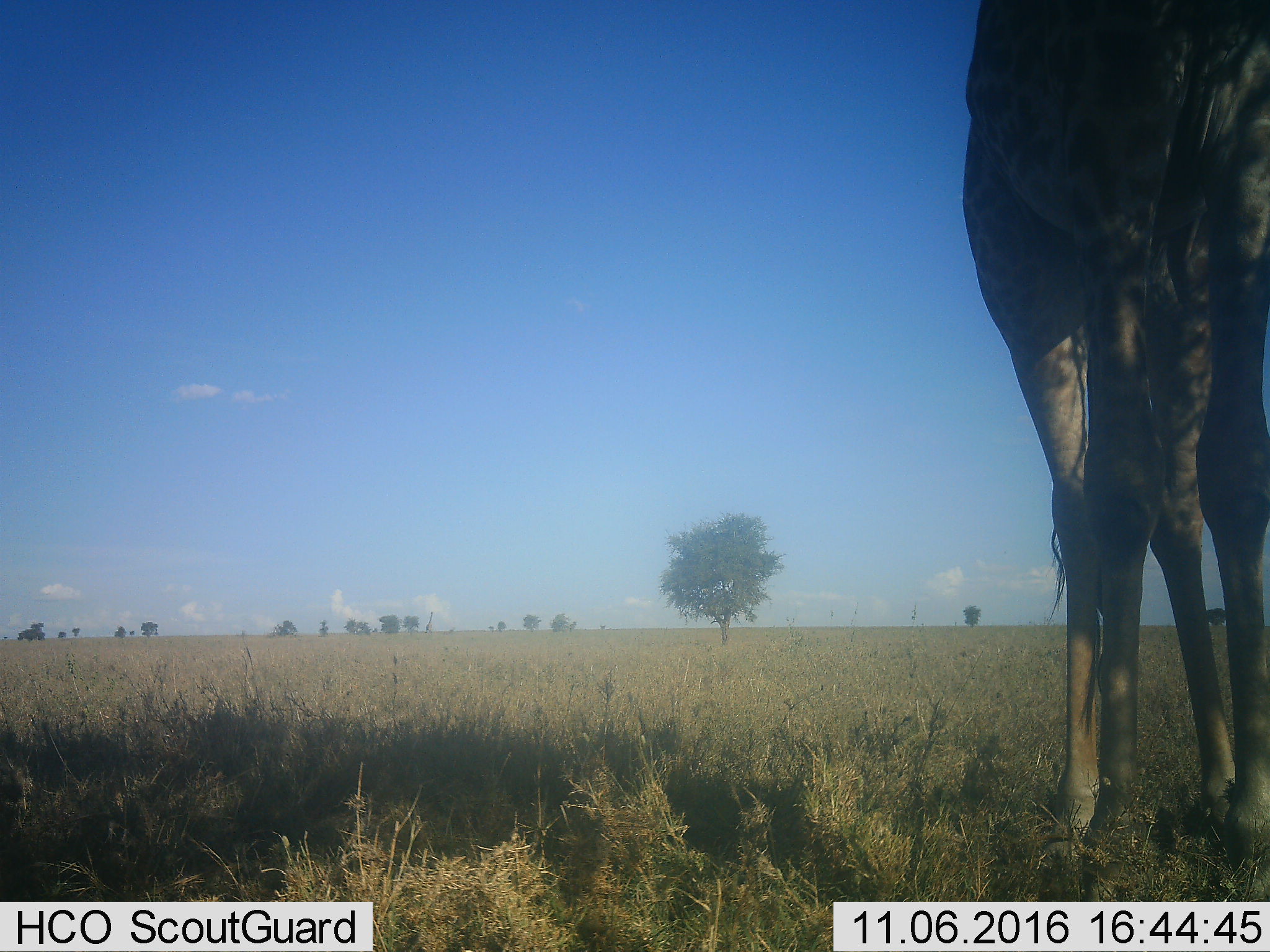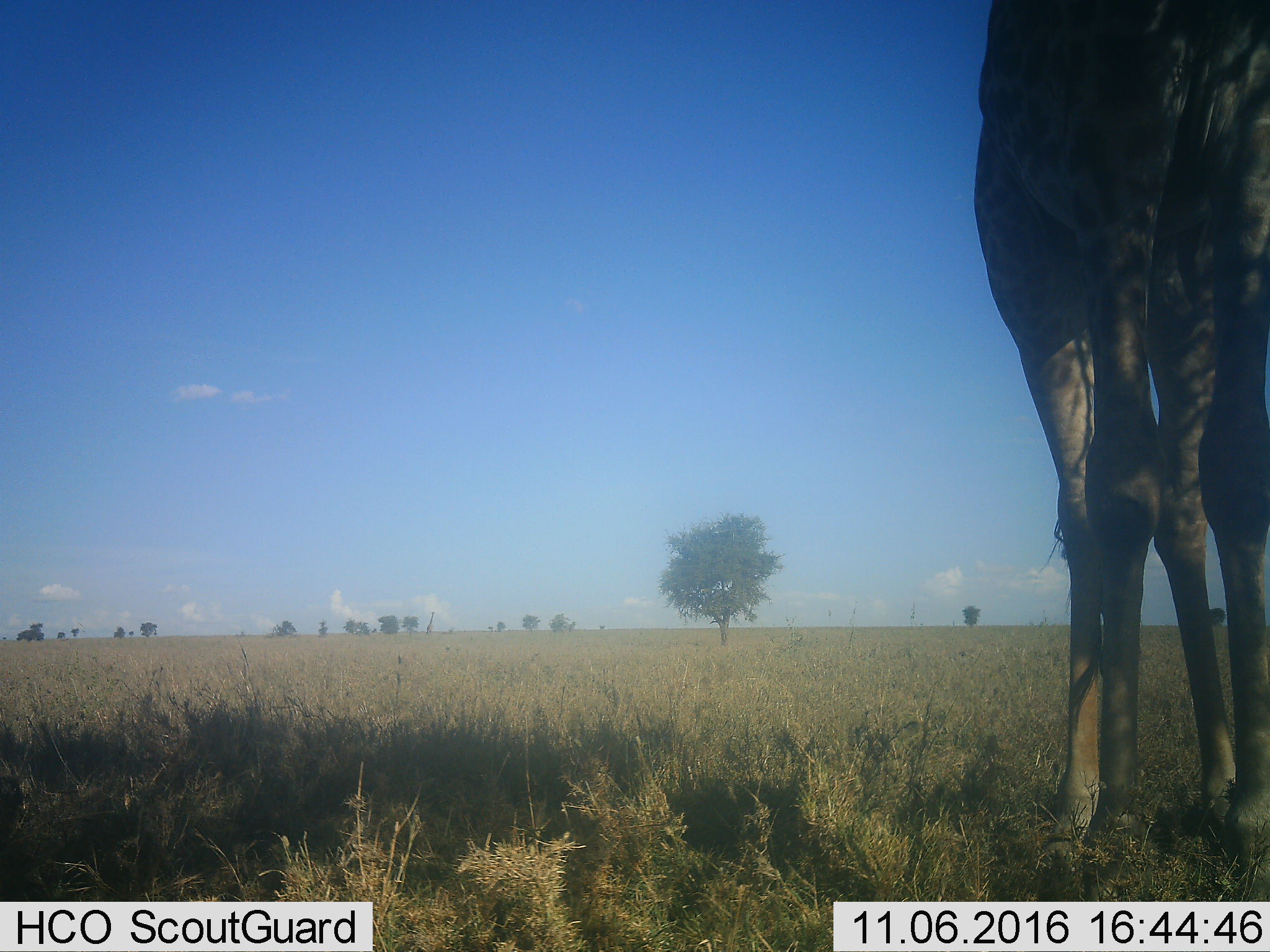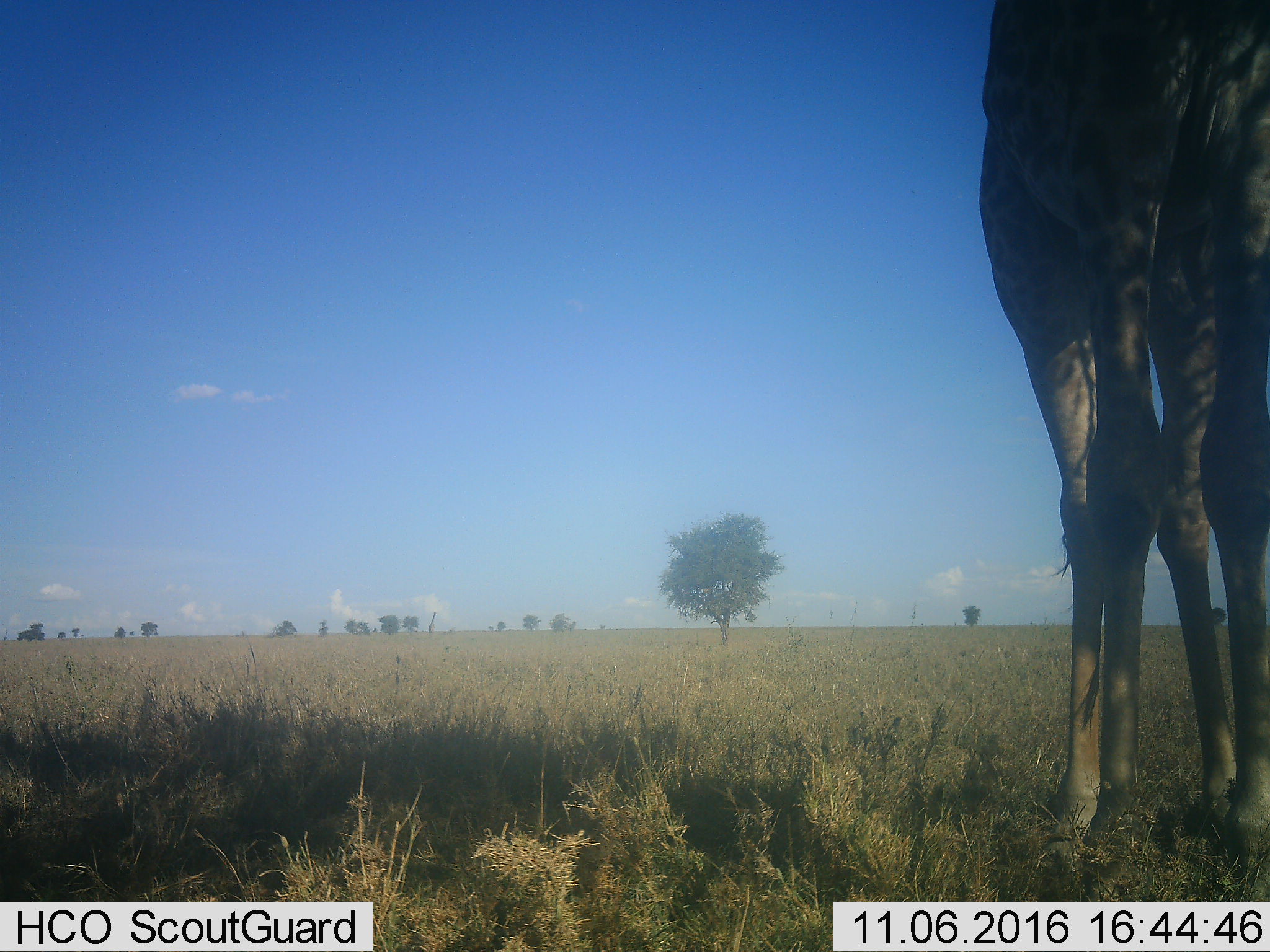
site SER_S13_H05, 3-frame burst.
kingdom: Animalia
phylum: Chordata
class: Mammalia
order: Artiodactyla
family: Giraffidae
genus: Giraffa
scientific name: Giraffa camelopardalis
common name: giraffe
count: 1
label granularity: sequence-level